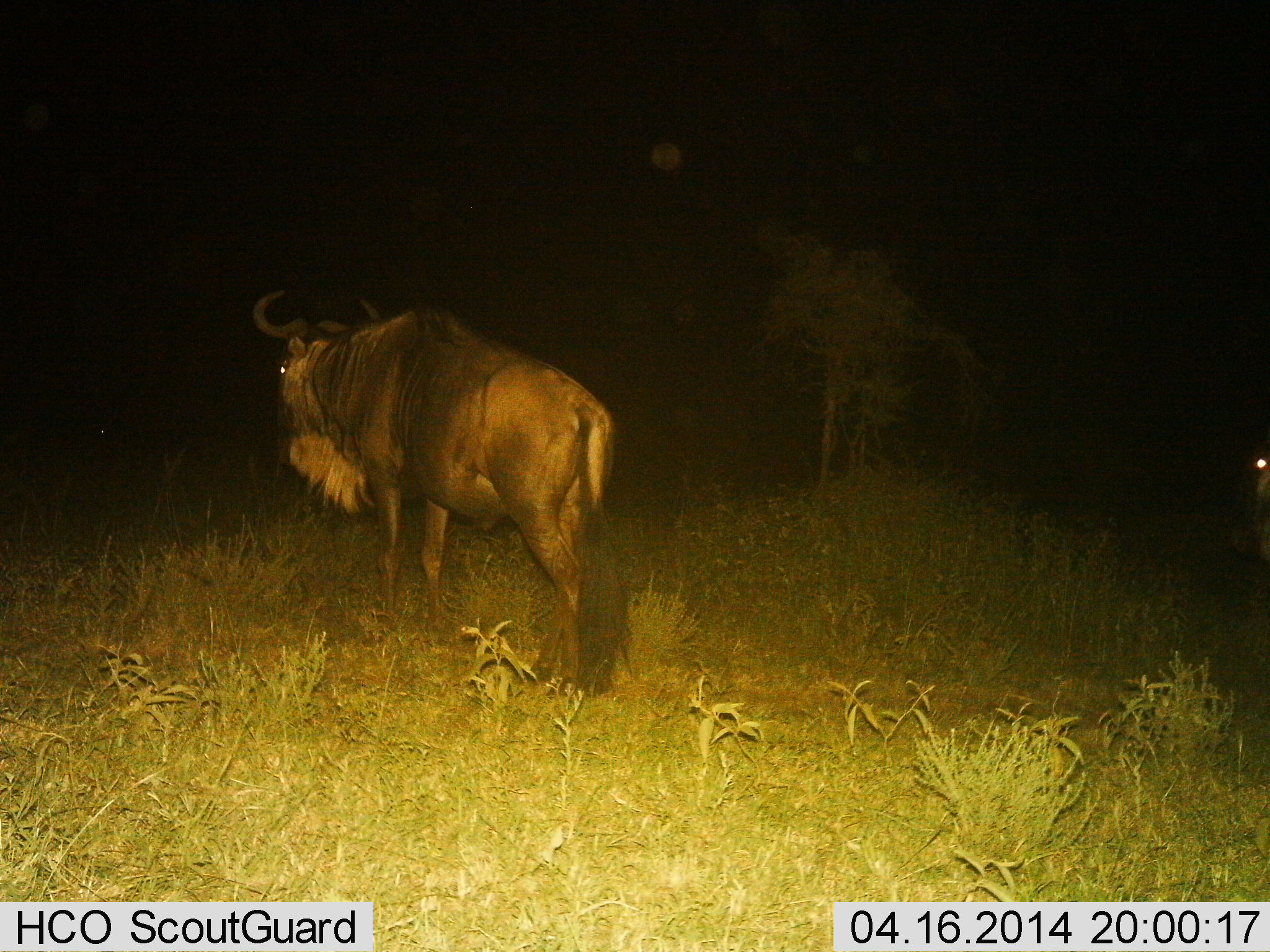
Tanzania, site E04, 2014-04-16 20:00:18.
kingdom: Animalia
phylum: Chordata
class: Mammalia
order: Artiodactyla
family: Bovidae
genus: Connochaetes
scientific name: Connochaetes taurinus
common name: blue wildebeest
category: wildebeest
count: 1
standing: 80%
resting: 10%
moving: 20%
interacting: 0%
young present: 0%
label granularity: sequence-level